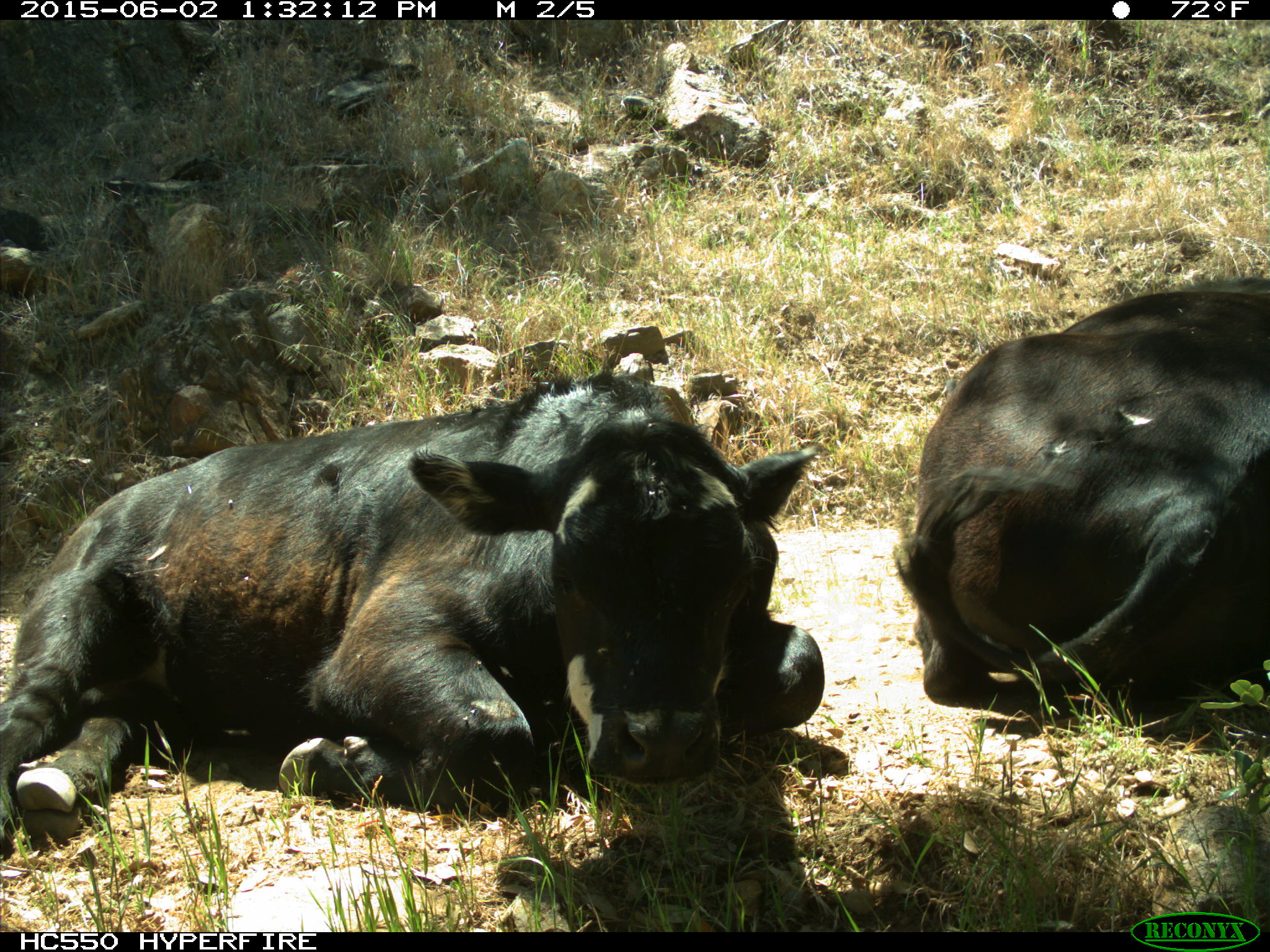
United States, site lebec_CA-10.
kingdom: Animalia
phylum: Chordata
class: Mammalia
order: Artiodactyla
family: Bovidae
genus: Bos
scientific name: Bos taurus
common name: domestic cow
Bos taurus (domestic cow).